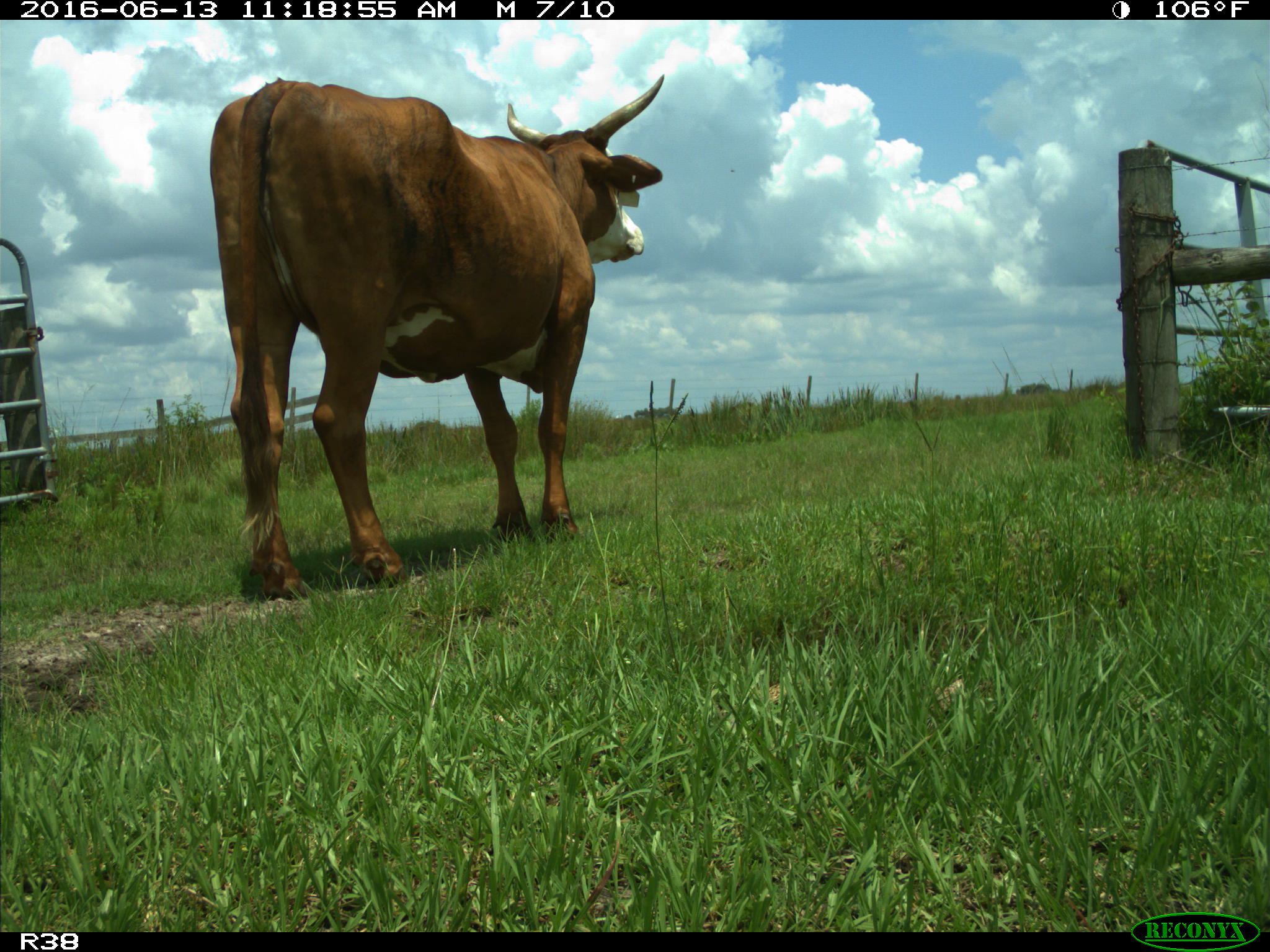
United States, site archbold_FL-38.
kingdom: Animalia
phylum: Chordata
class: Mammalia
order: Artiodactyla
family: Bovidae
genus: Bos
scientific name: Bos taurus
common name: domestic cow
Bos taurus (domestic cow).